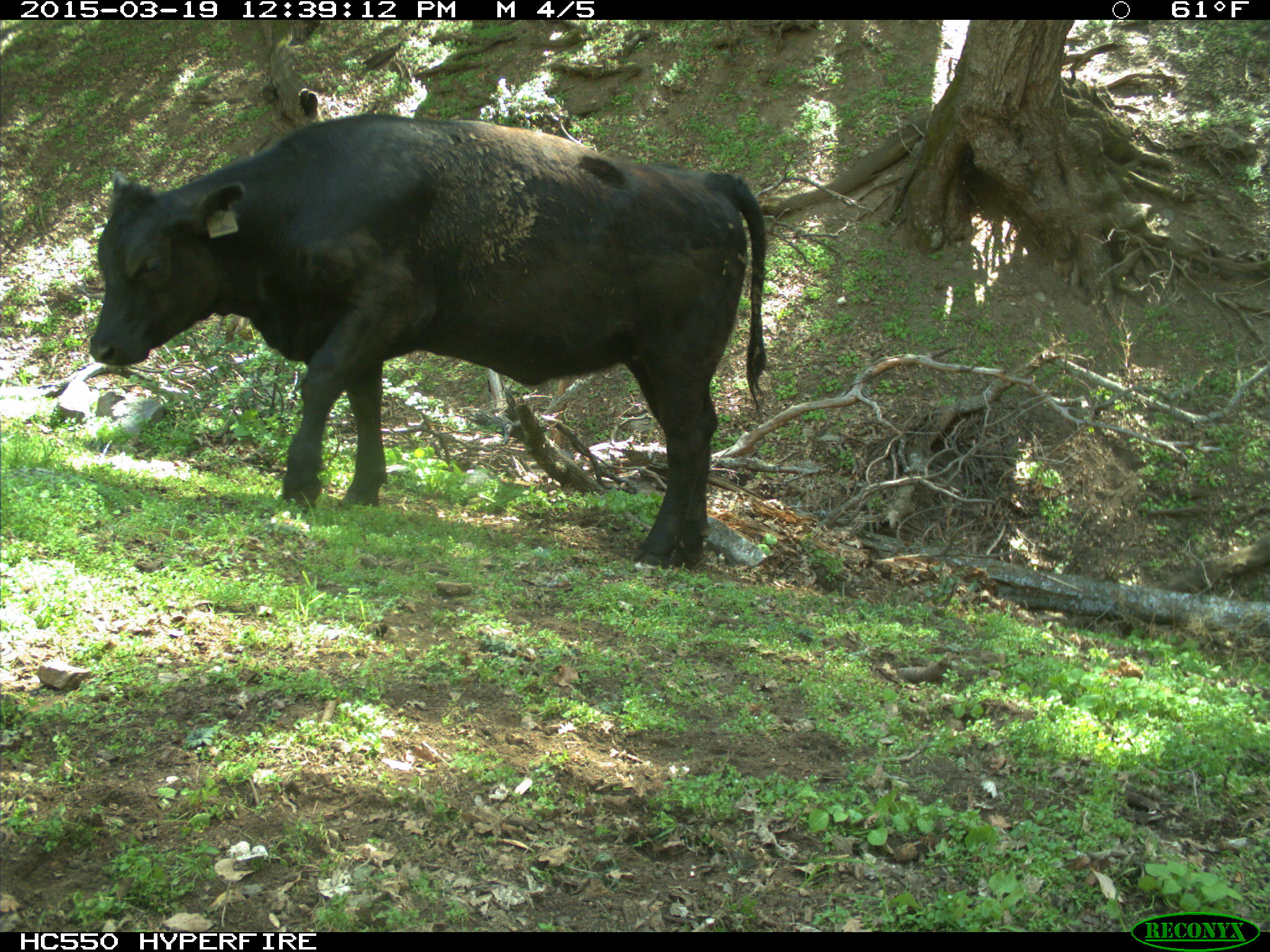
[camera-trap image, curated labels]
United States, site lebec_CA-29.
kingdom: Animalia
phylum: Chordata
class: Mammalia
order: Artiodactyla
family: Bovidae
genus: Bos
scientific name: Bos taurus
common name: domestic cow